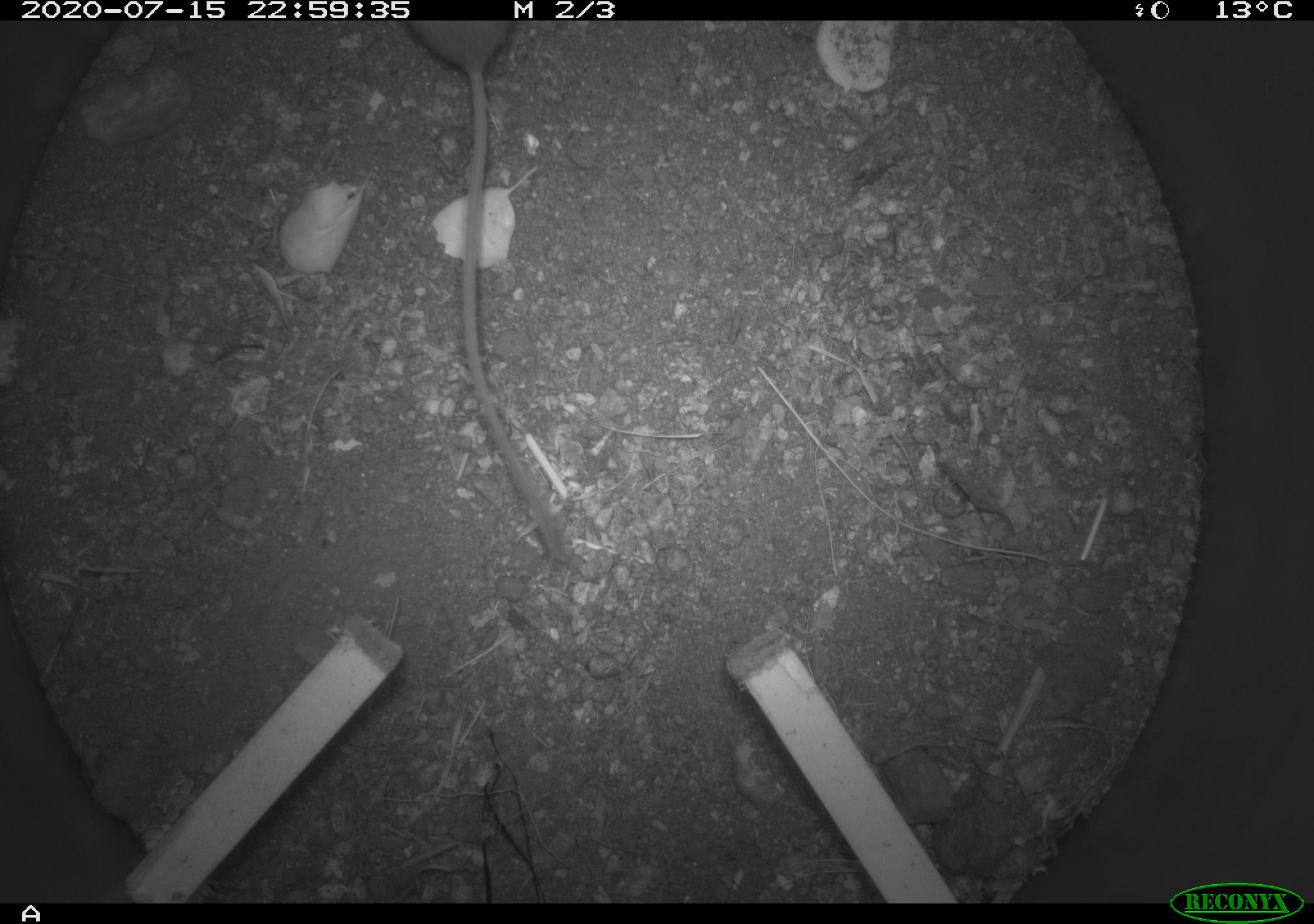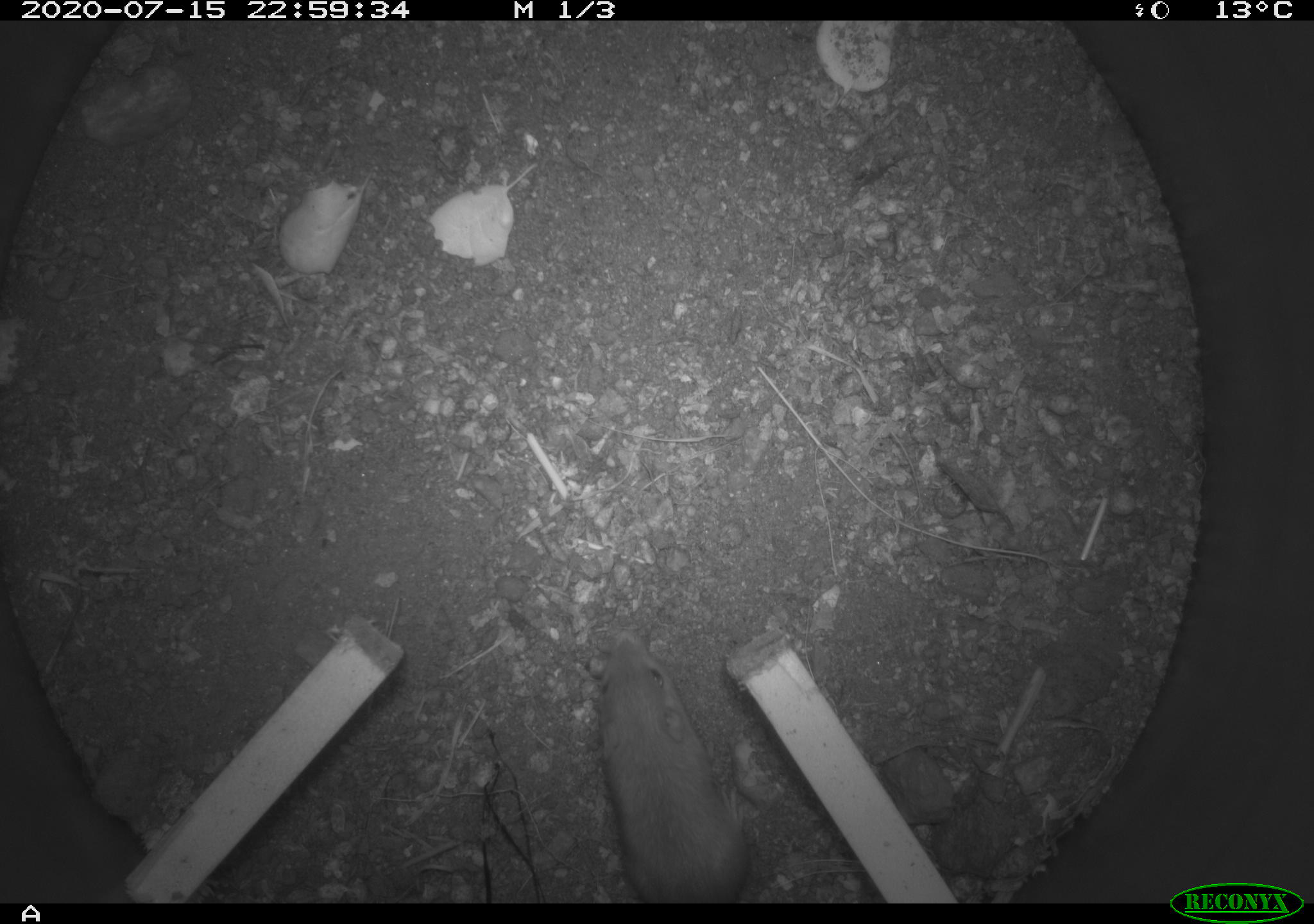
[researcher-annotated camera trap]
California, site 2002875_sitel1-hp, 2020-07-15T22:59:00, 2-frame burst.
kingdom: Animalia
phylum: Chordata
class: Mammalia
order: Rodentia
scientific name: Rodentia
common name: rodent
Rodent (Rodentia).